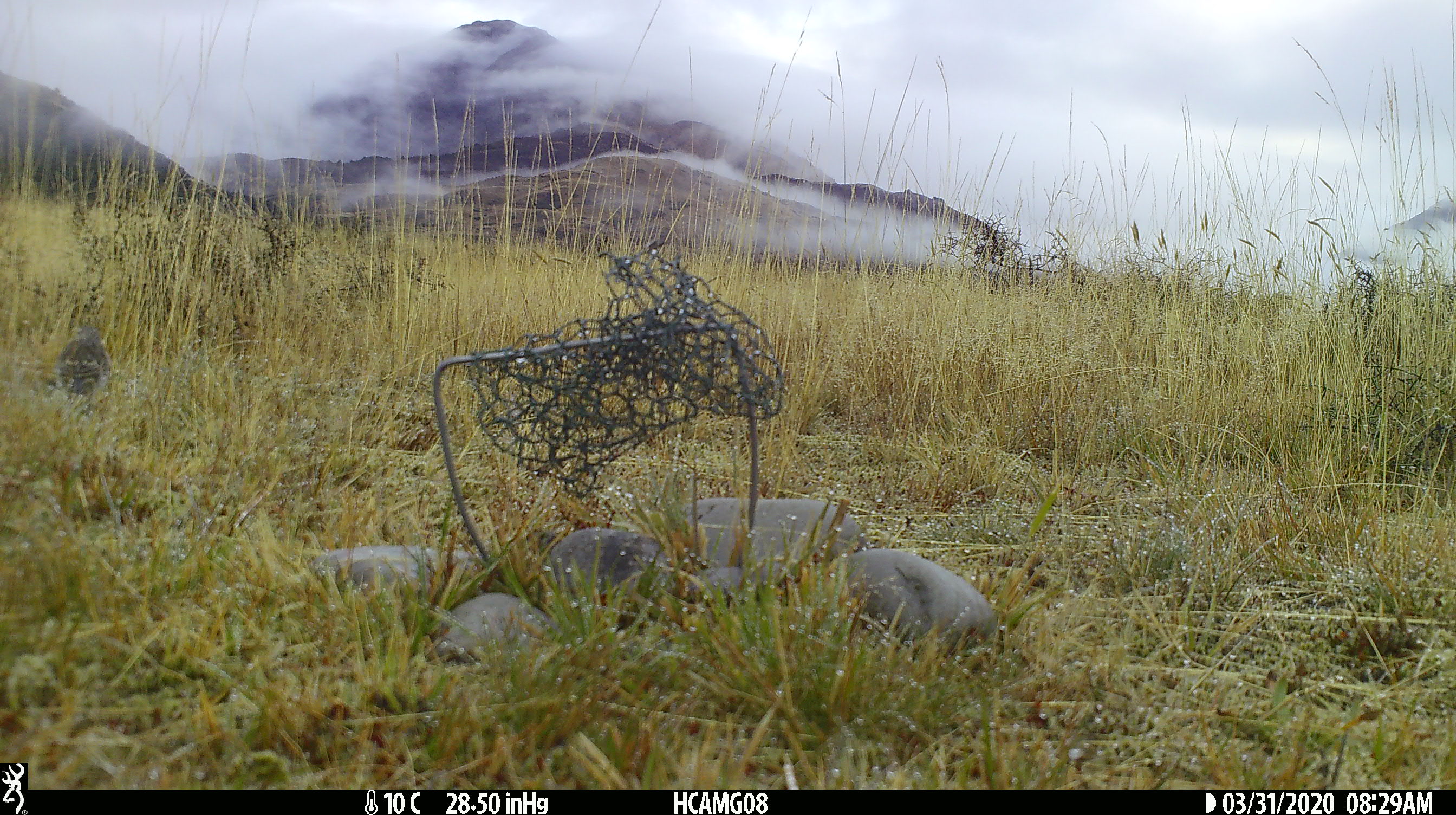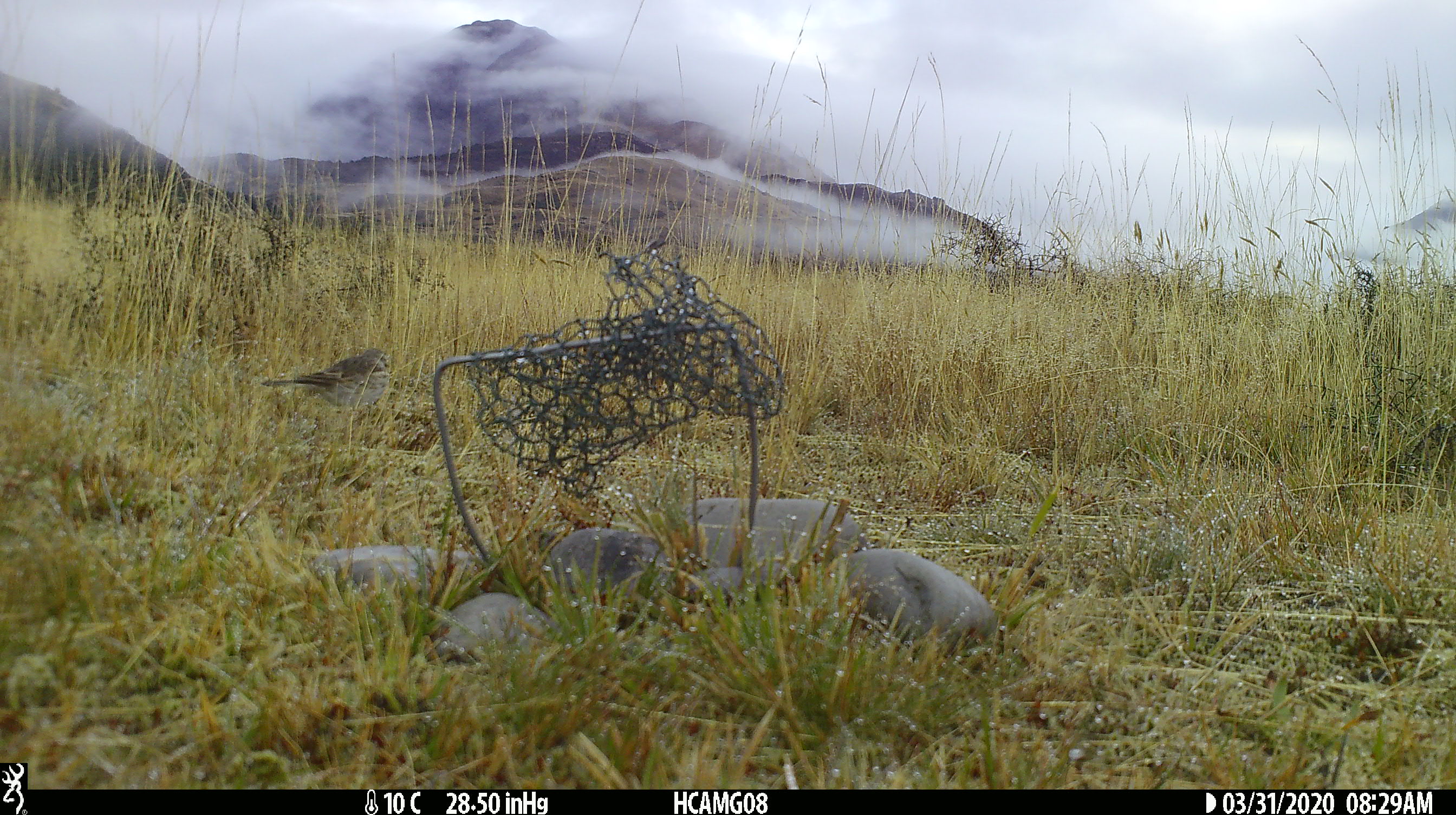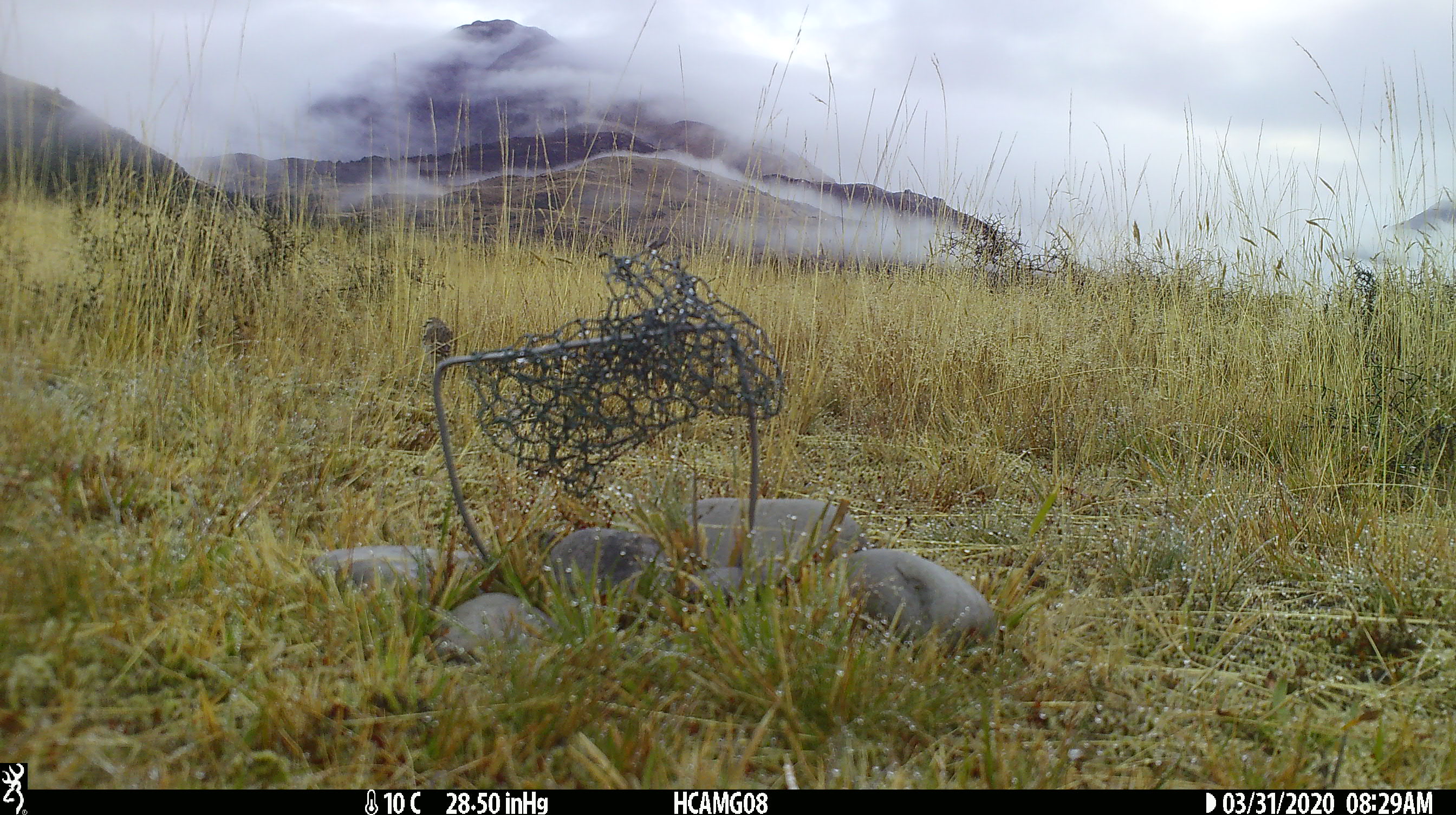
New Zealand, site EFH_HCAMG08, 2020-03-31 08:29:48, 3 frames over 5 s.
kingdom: Animalia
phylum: Chordata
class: Aves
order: Passeriformes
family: Motacillidae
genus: Anthus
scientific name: Anthus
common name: pipit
Pipit (Anthus).